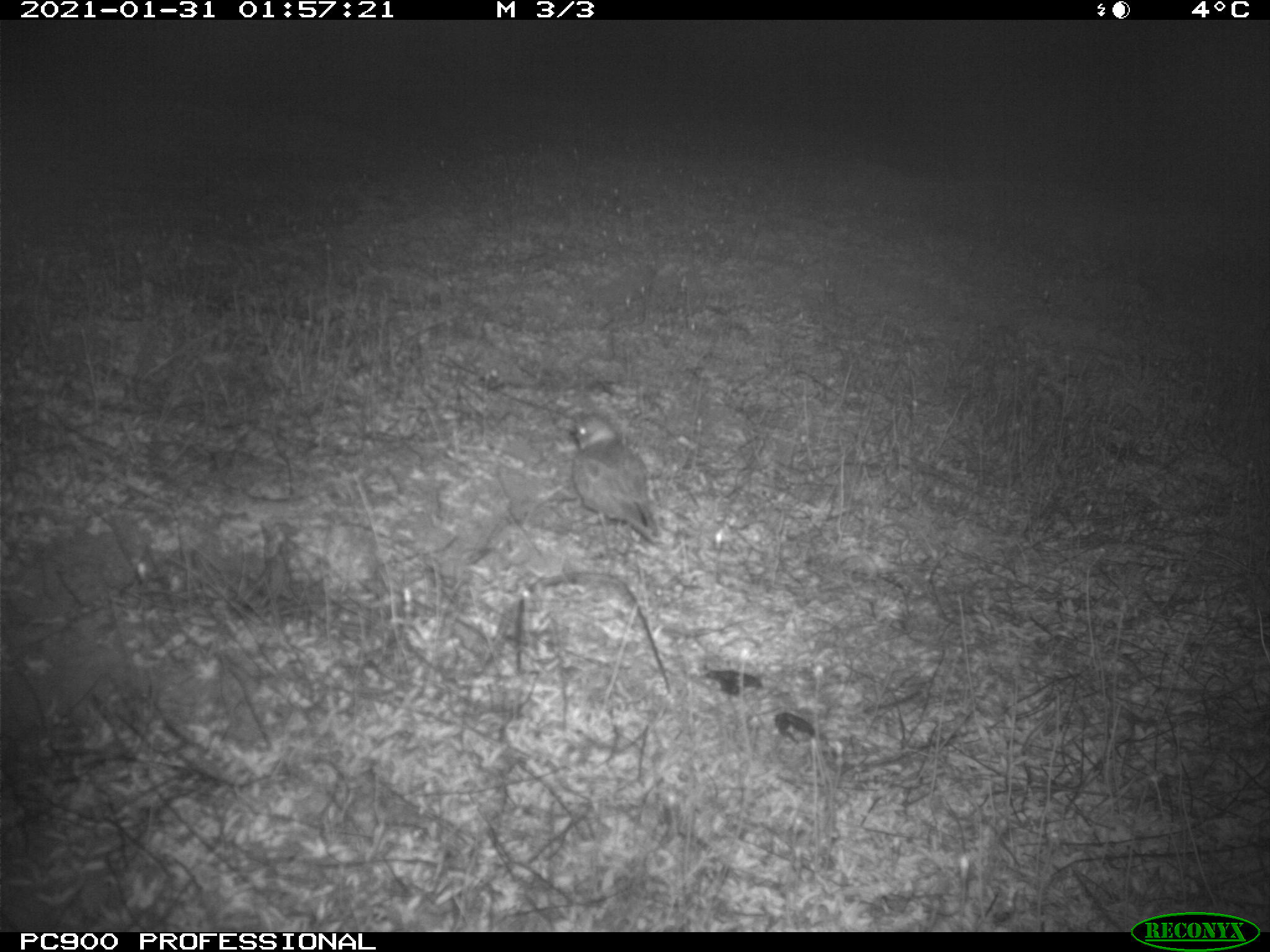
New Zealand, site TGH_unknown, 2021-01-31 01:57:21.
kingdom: Animalia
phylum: Chordata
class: Aves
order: Charadriiformes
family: Charadriidae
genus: Charadrius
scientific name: Charadrius bicinctus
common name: double-banded plover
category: banded dotterel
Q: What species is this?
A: Banded dotterel (double-banded plover) (Charadrius bicinctus).